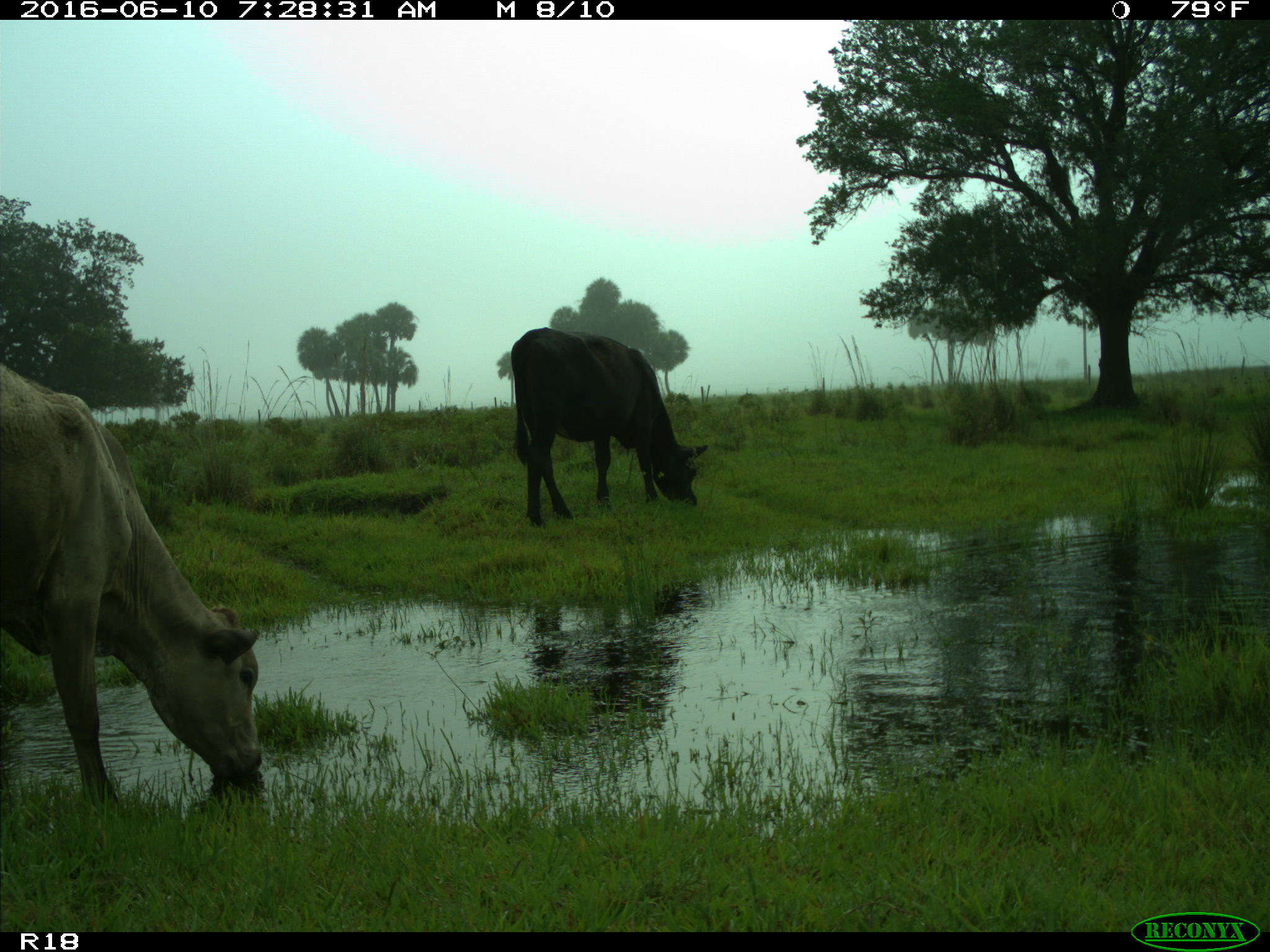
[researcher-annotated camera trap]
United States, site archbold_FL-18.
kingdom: Animalia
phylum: Chordata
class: Mammalia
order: Artiodactyla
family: Bovidae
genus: Bos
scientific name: Bos taurus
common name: domestic cow